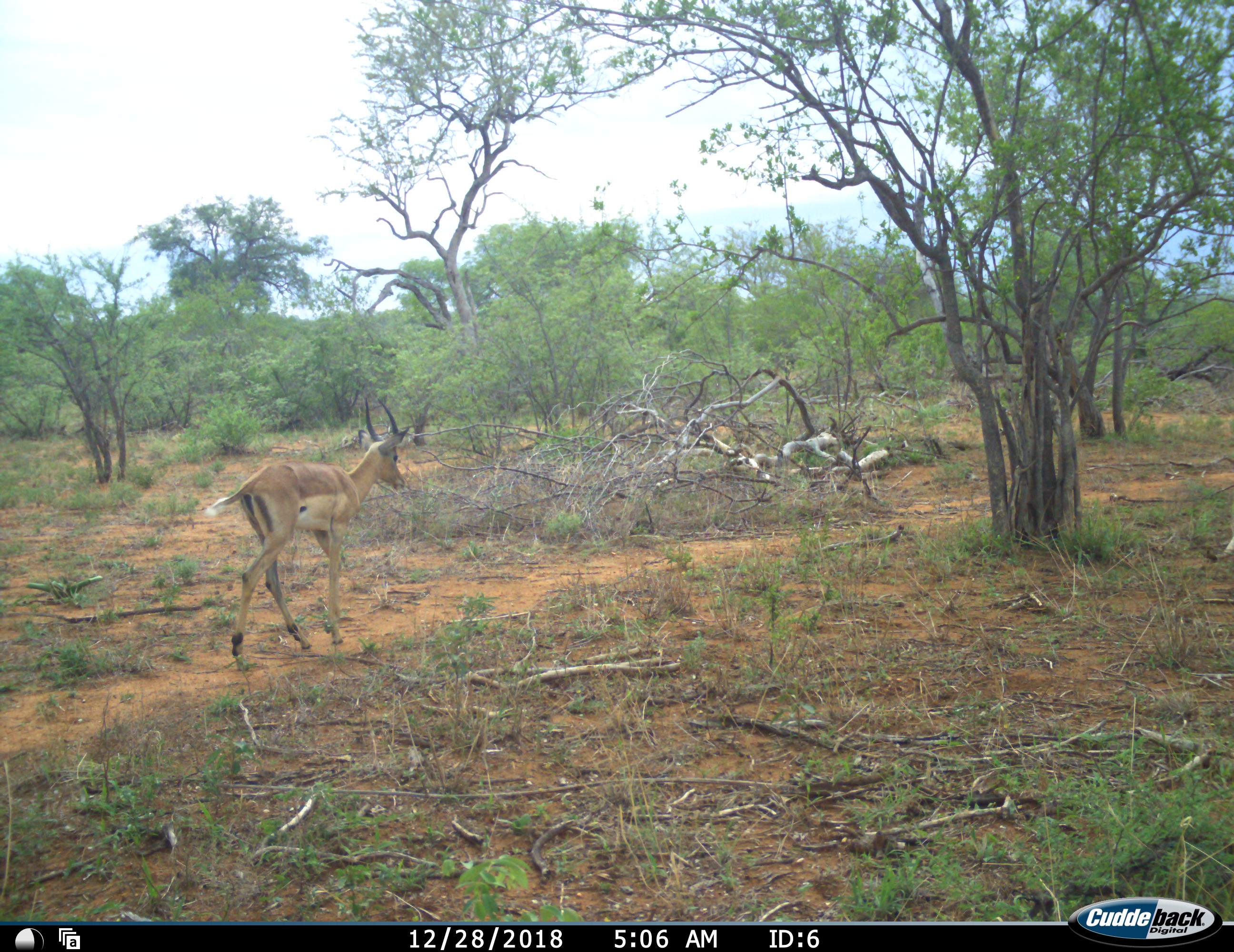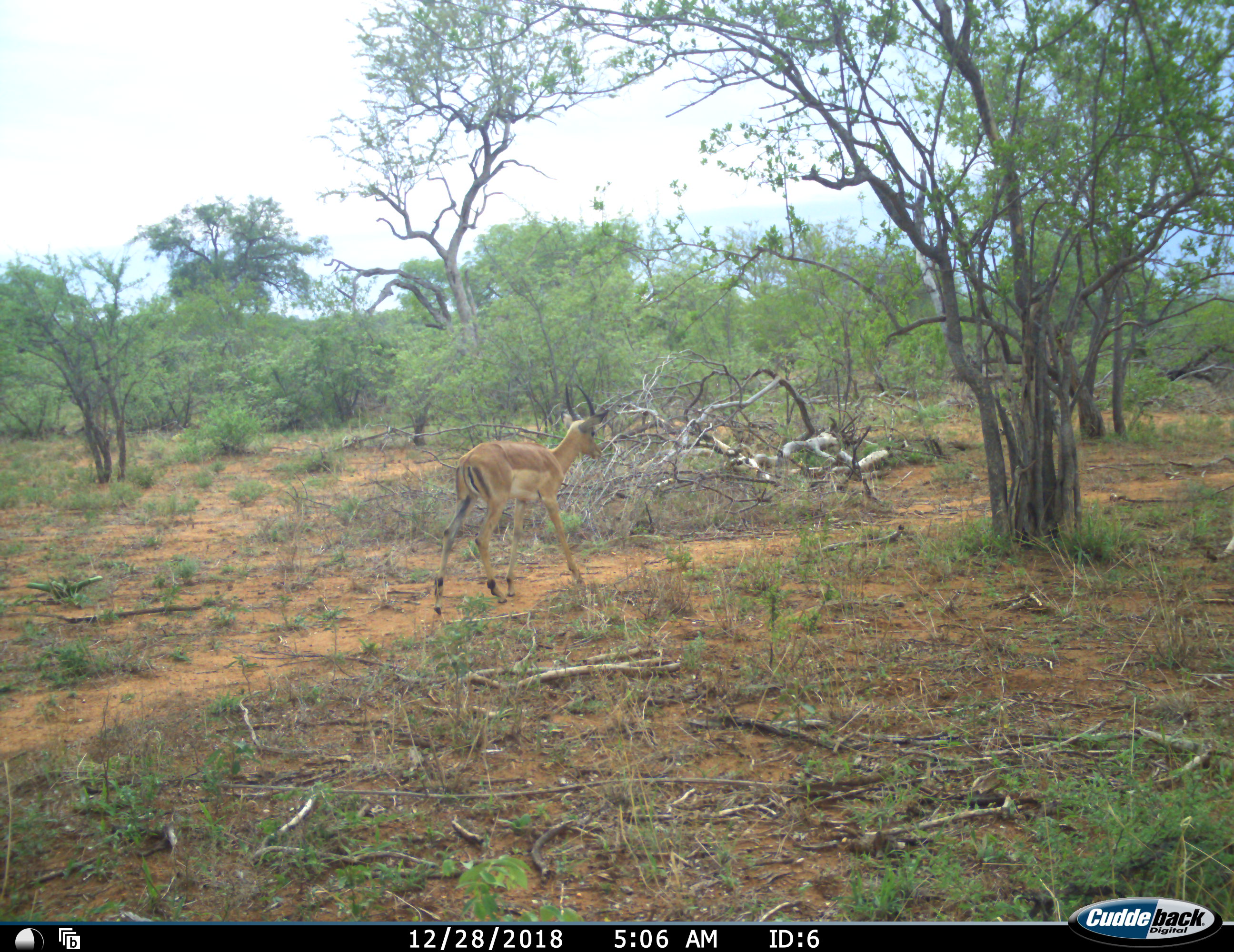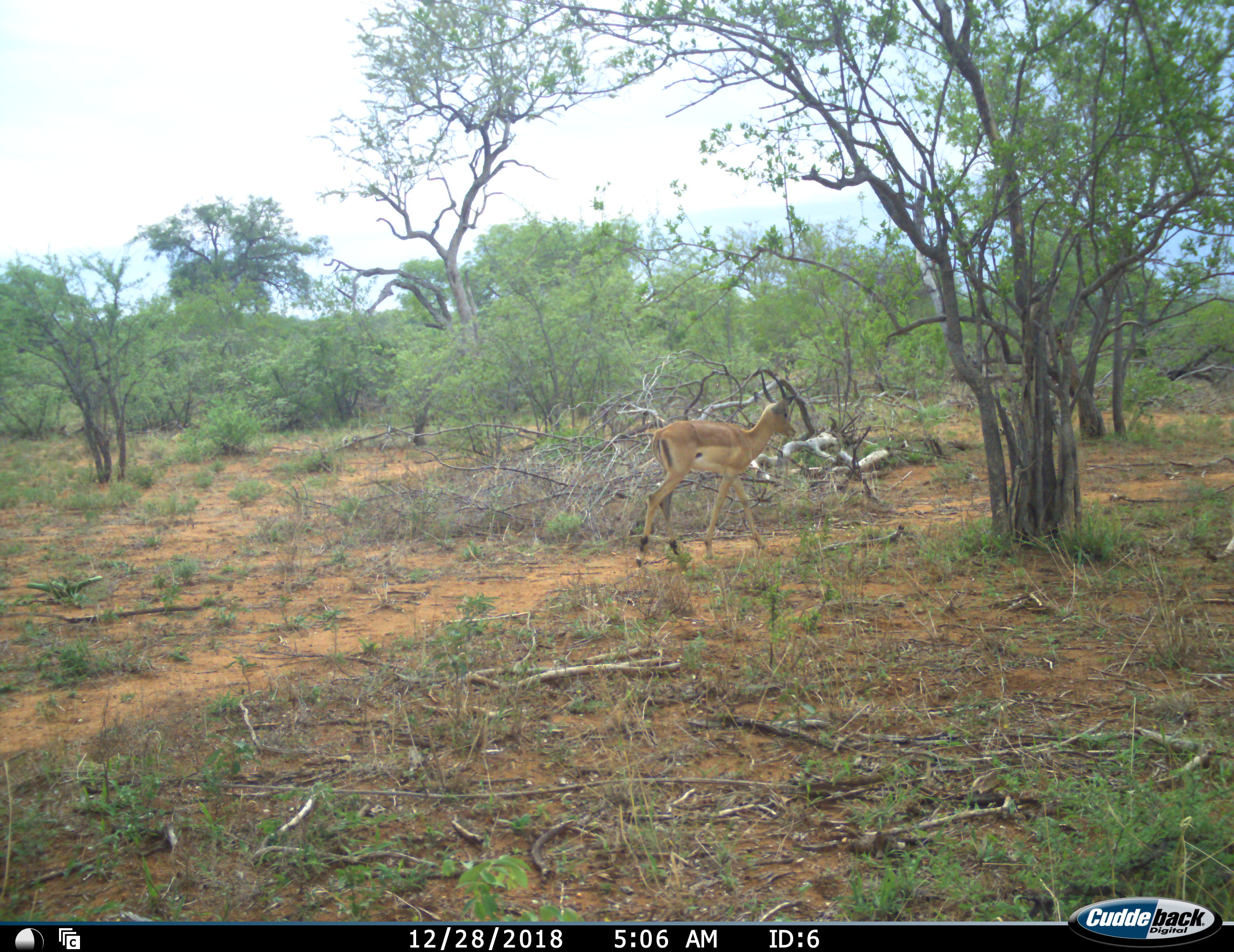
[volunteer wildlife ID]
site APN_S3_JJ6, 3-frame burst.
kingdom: Animalia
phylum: Chordata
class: Mammalia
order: Artiodactyla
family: Bovidae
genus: Aepyceros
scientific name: Aepyceros melampus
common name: impala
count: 1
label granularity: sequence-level